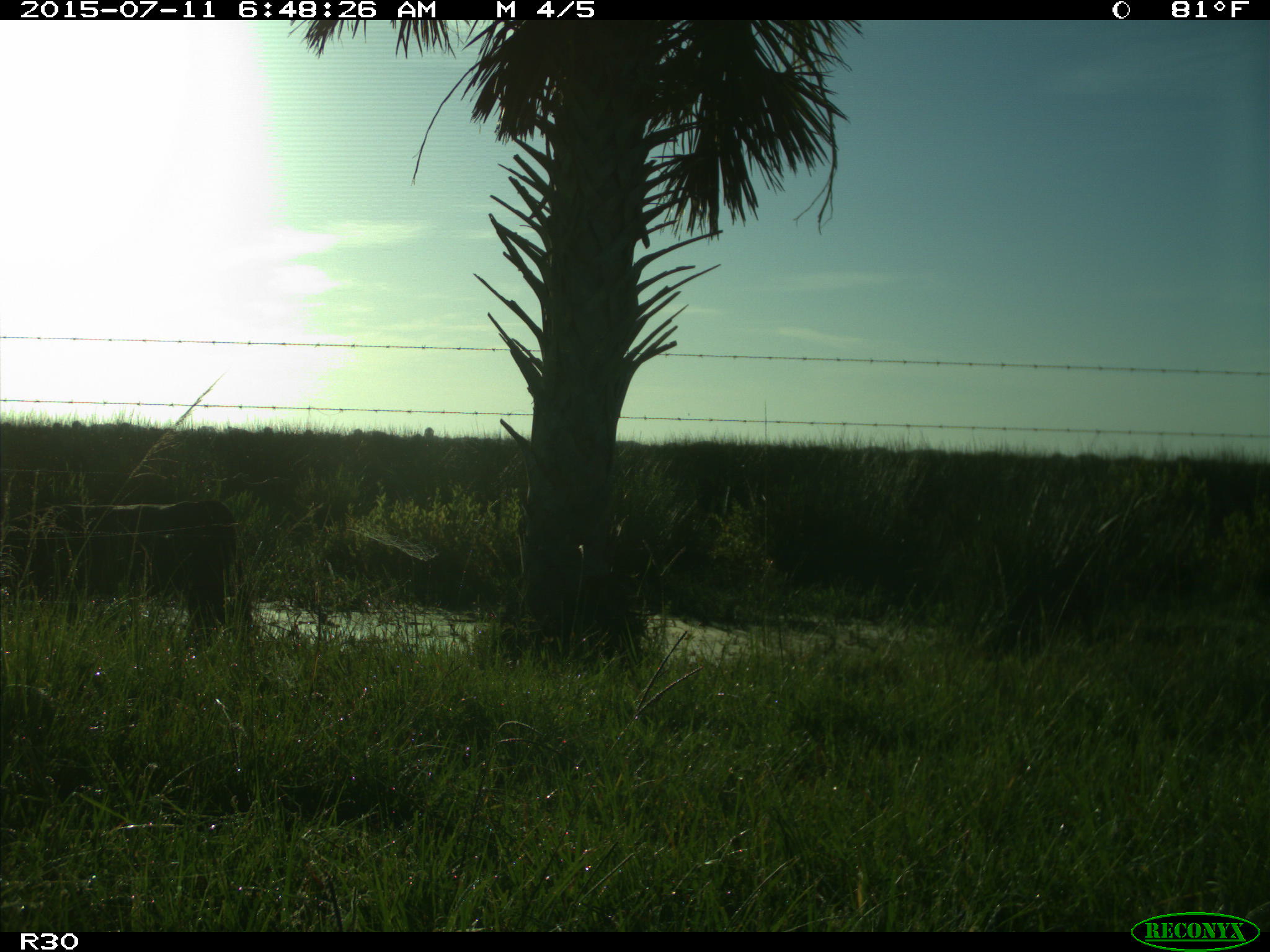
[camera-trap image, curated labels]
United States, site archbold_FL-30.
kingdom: Animalia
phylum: Chordata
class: Mammalia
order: Artiodactyla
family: Bovidae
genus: Bos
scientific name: Bos taurus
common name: domestic cow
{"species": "Bos taurus (domestic cow)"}